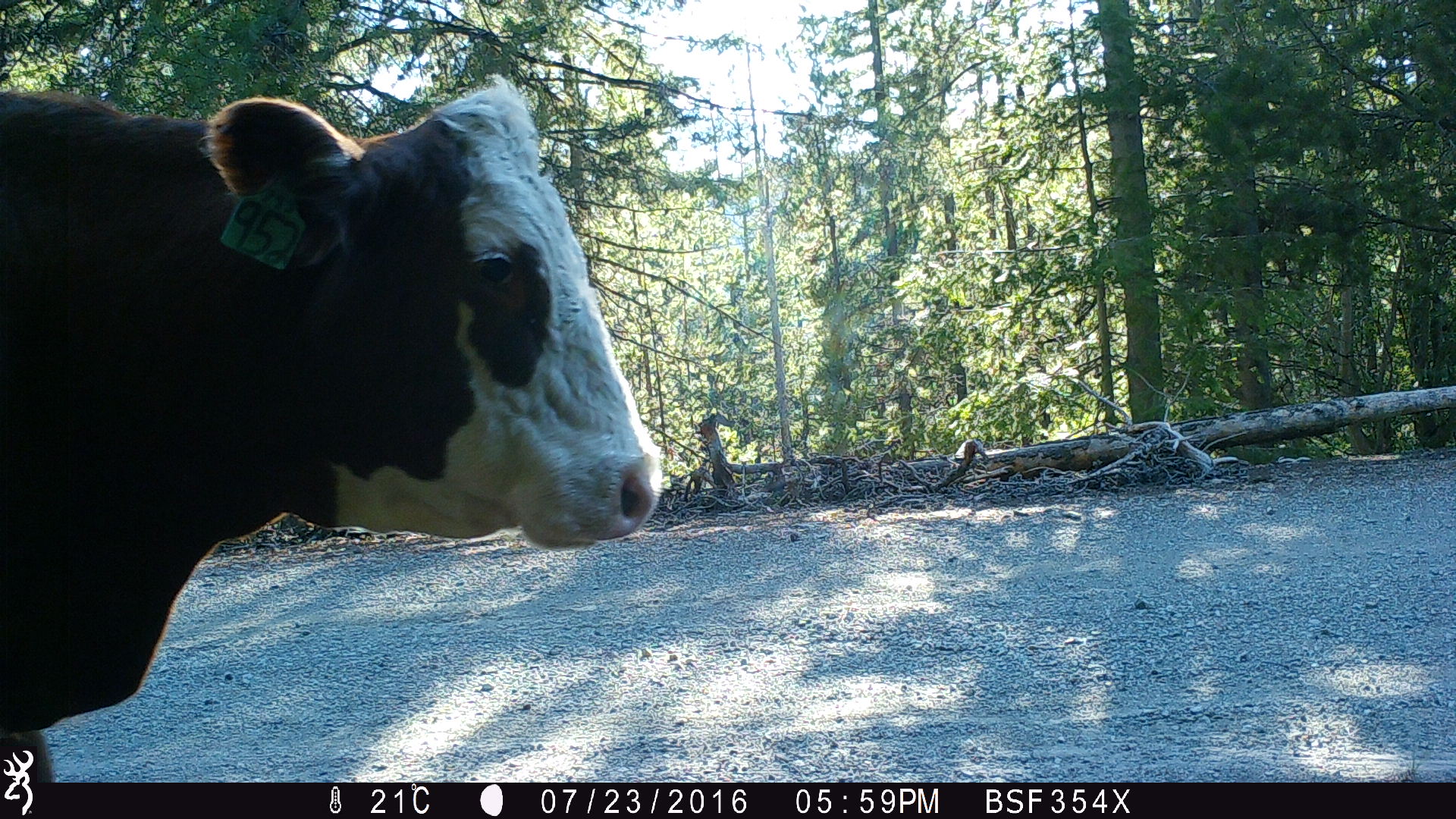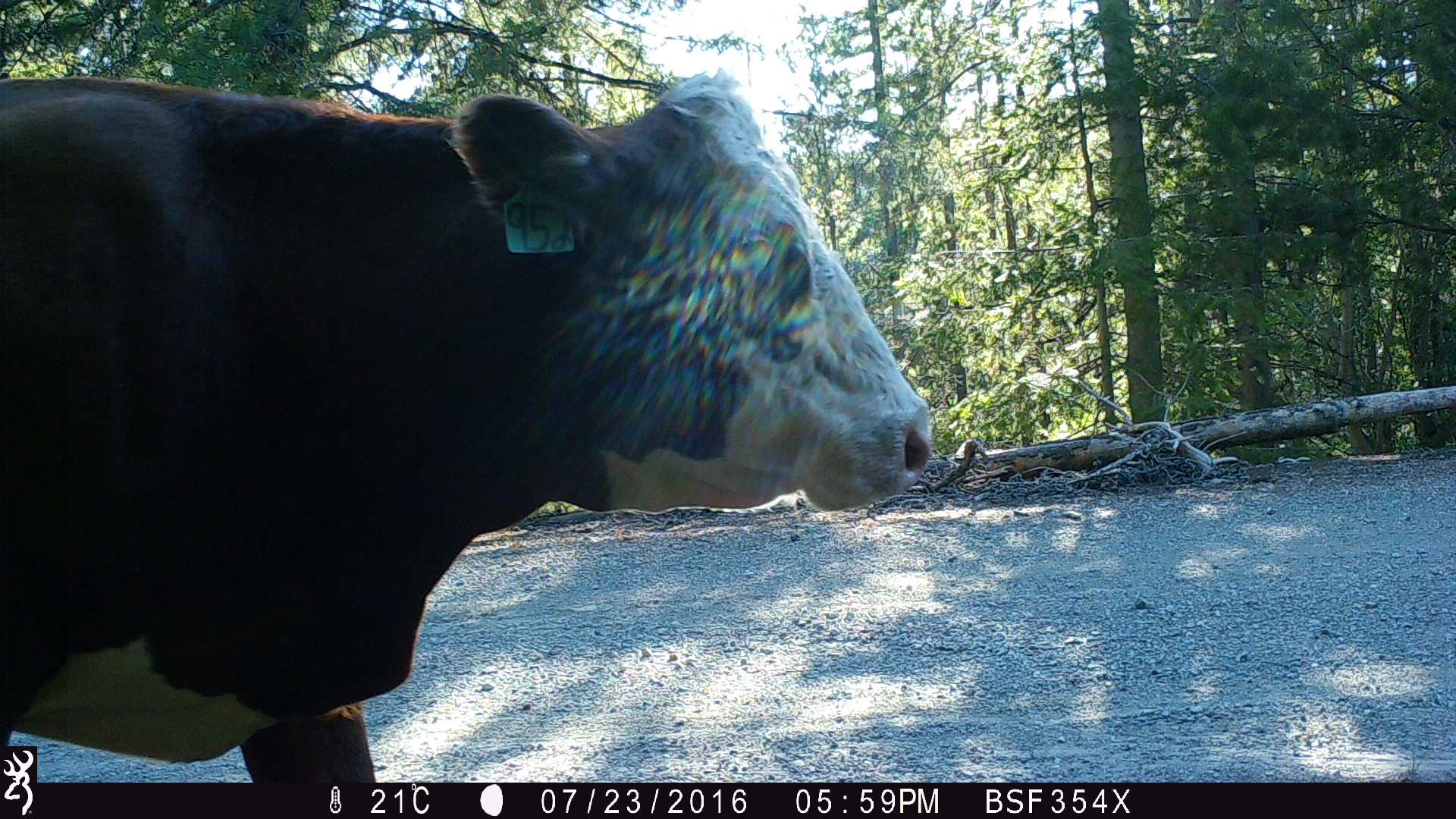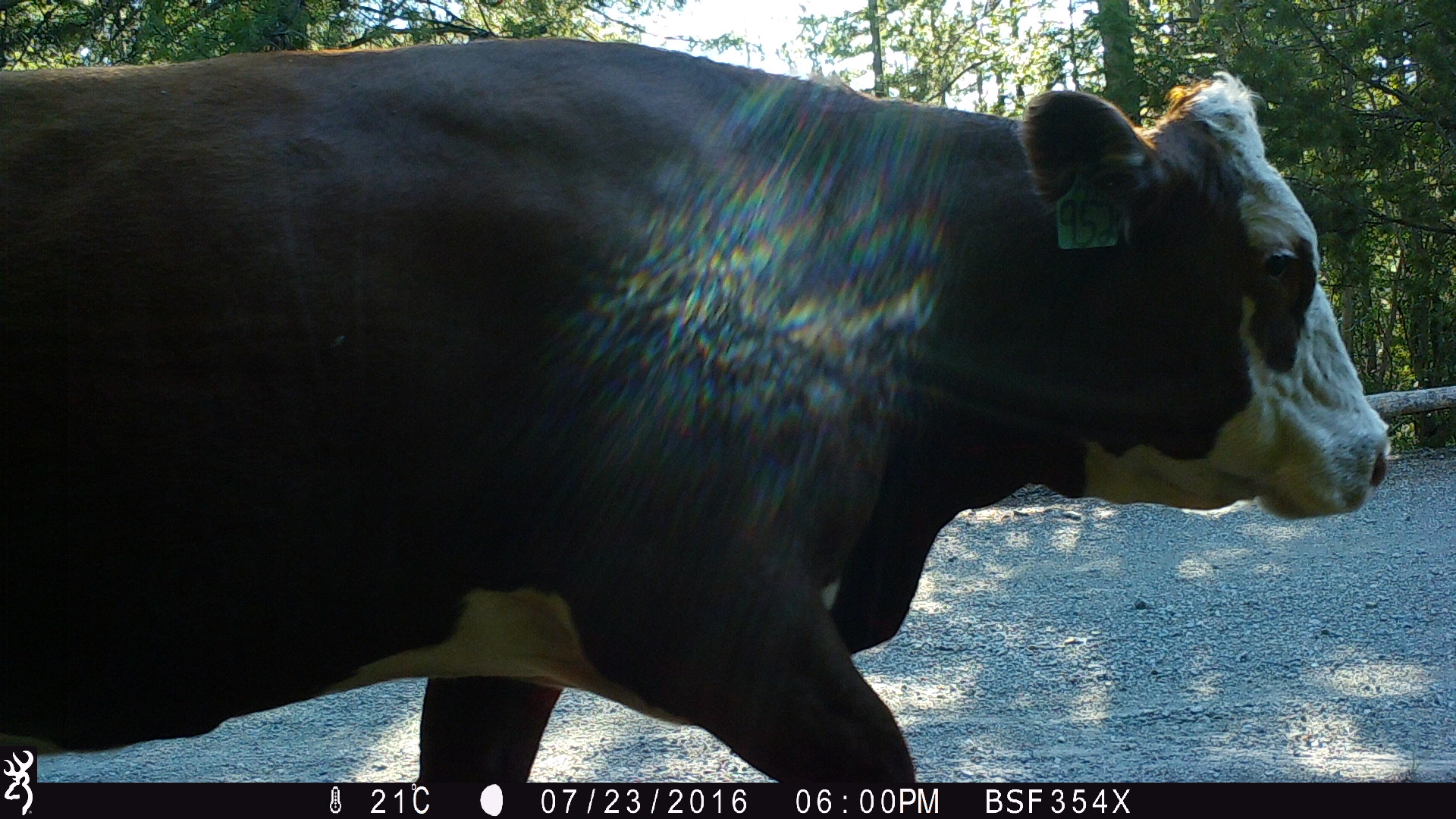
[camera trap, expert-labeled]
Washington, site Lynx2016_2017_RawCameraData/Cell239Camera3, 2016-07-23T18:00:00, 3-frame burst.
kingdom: Animalia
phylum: Chordata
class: Mammalia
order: Artiodactyla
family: Bovidae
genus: Bos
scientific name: Bos taurus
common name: domestic cattle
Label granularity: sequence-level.